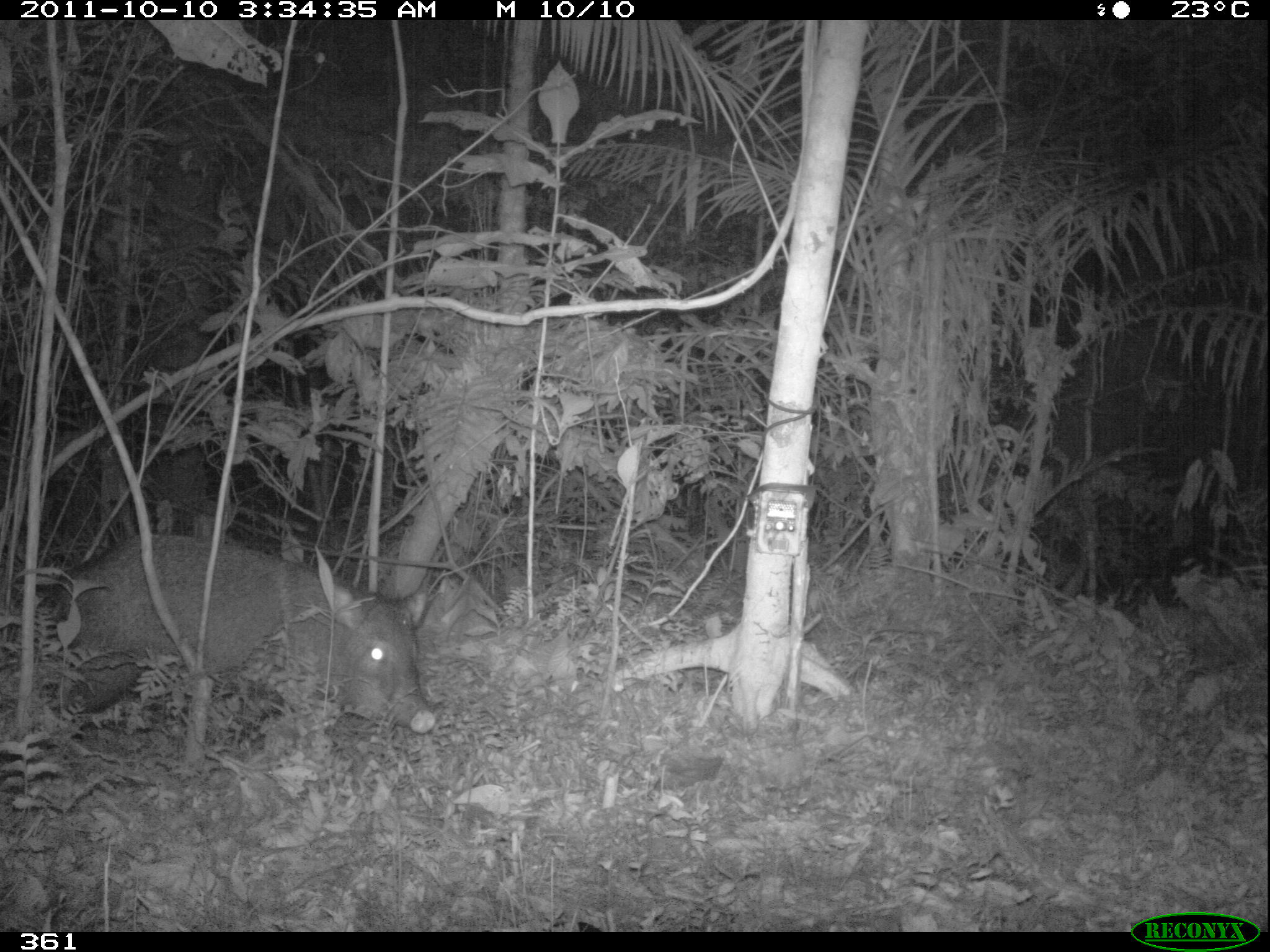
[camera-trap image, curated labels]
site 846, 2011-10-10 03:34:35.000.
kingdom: Animalia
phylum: Chordata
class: Mammalia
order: Artiodactyla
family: Tayassuidae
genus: Pecari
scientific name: Pecari tajacu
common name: collared peccary